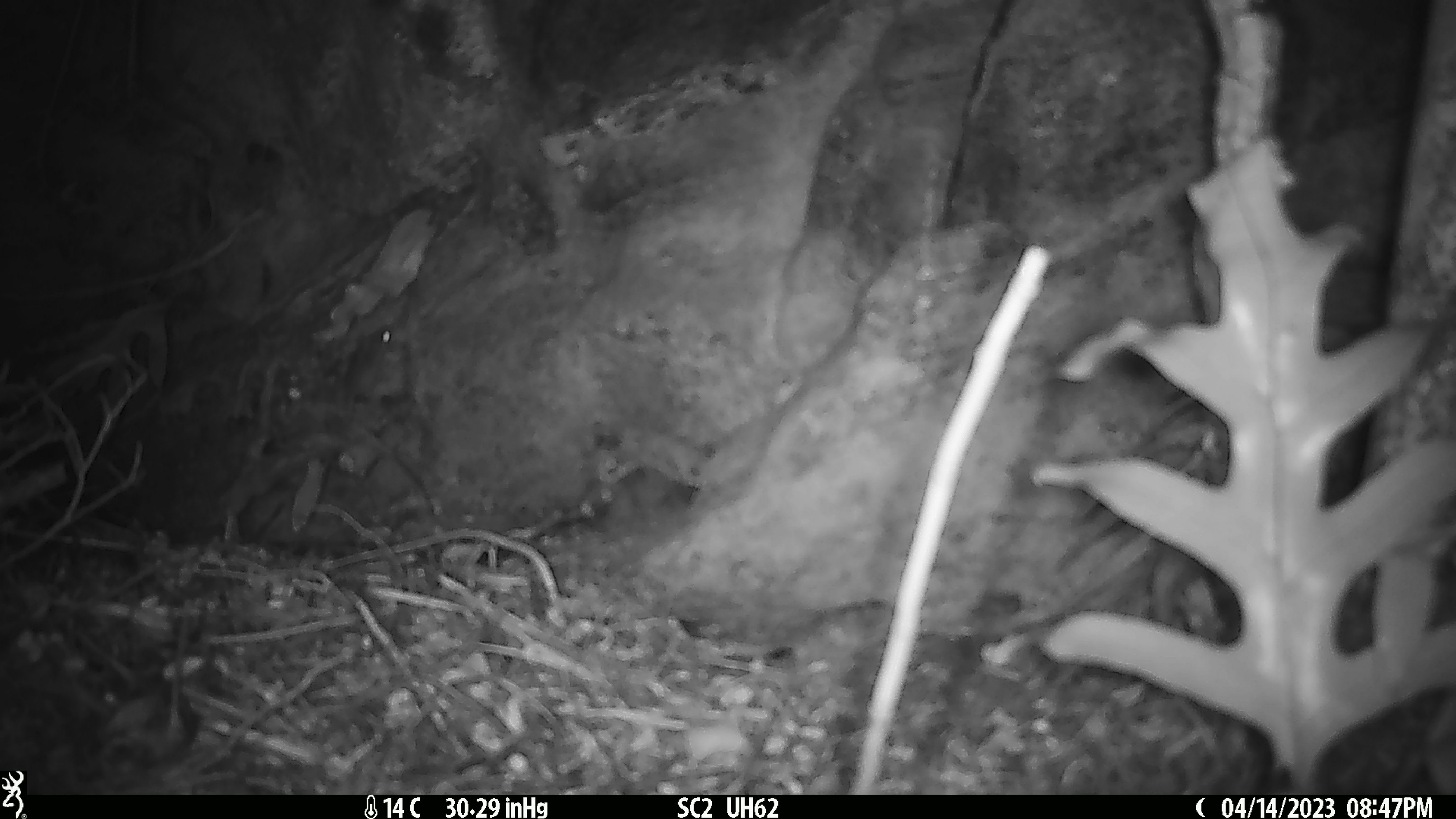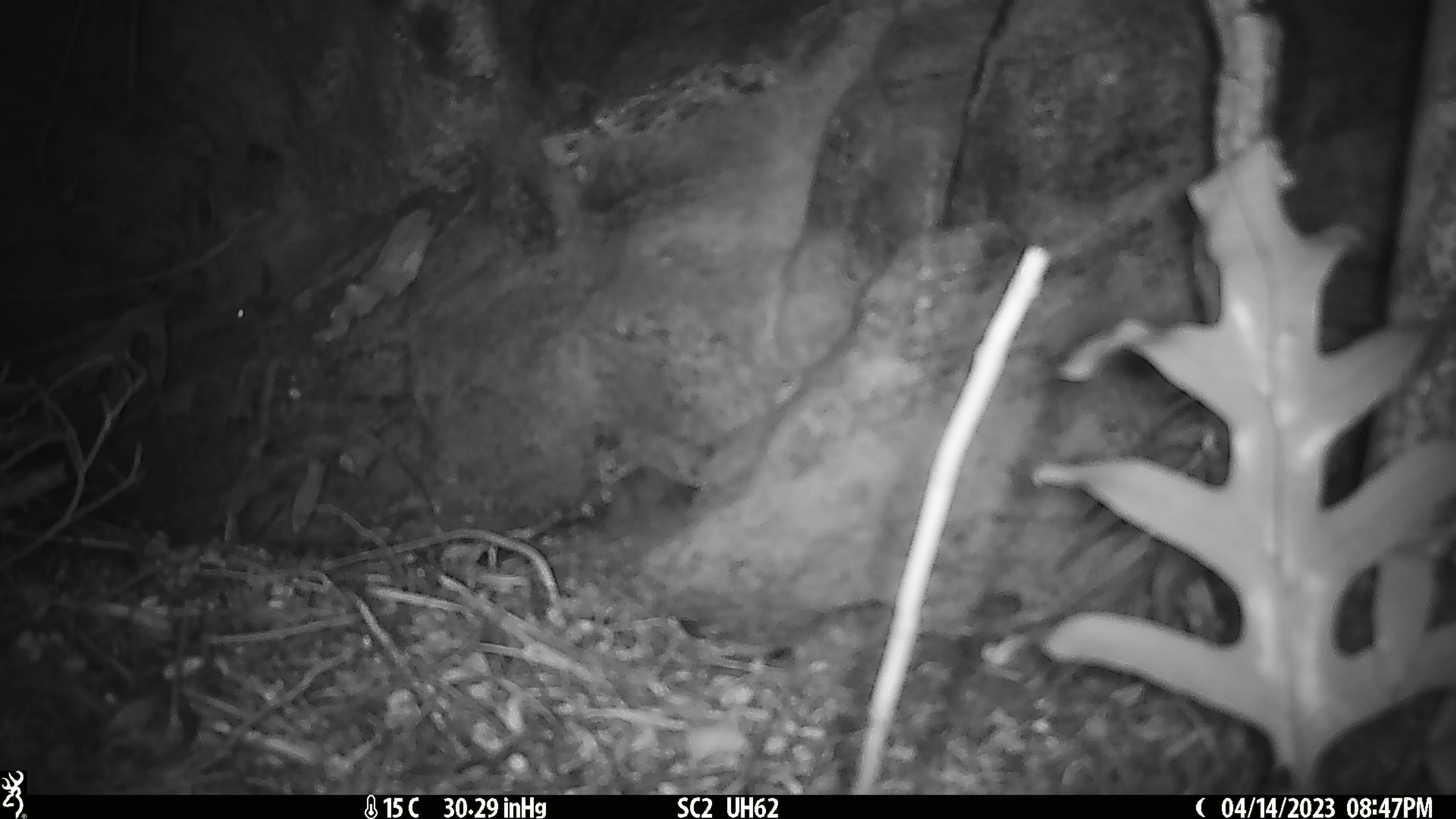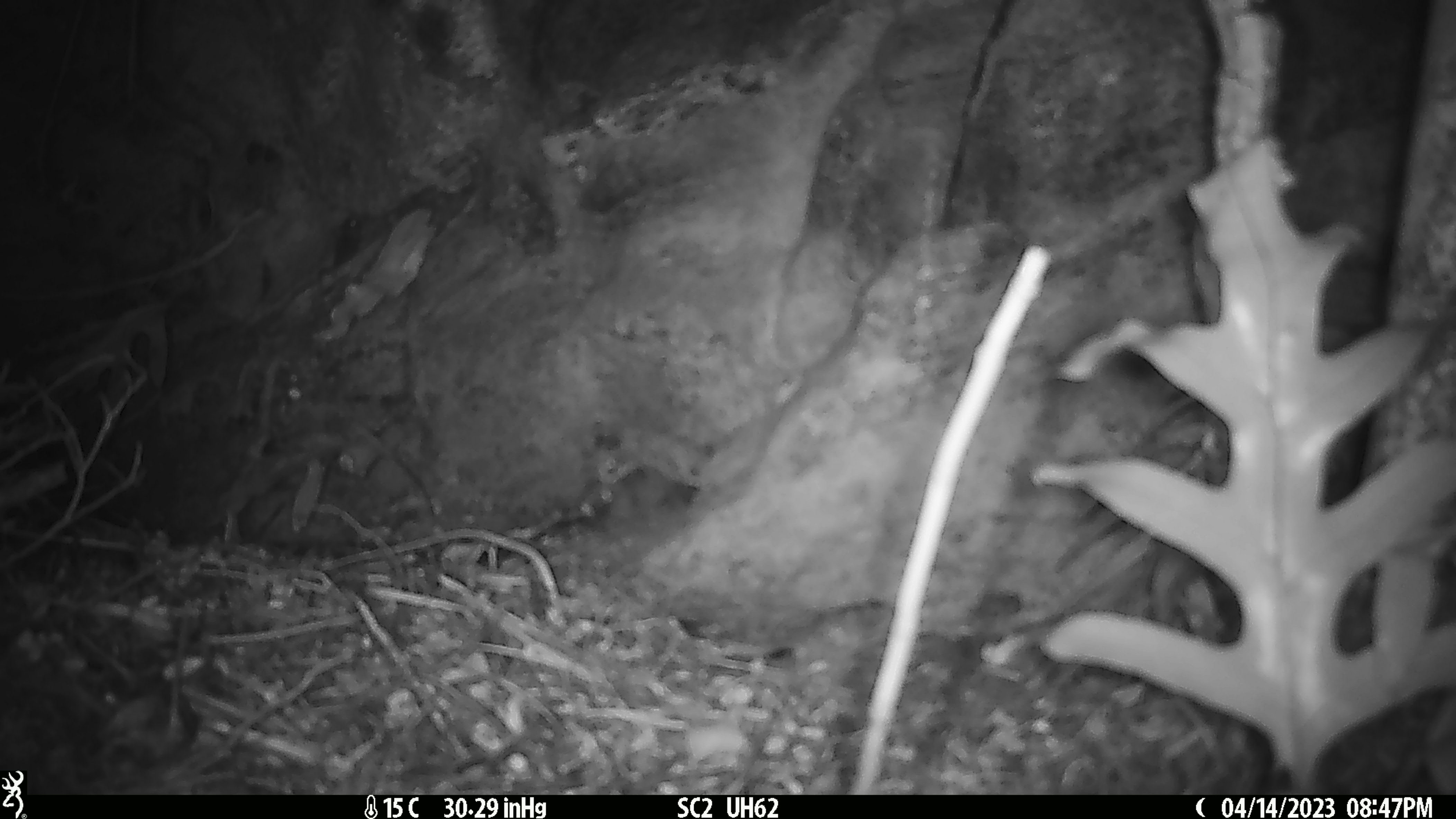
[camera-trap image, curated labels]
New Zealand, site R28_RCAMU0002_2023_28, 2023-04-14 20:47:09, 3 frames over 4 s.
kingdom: Animalia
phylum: Chordata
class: Mammalia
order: Rodentia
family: Muridae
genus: Mus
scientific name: Mus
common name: mouse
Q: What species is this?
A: Mouse (Mus).